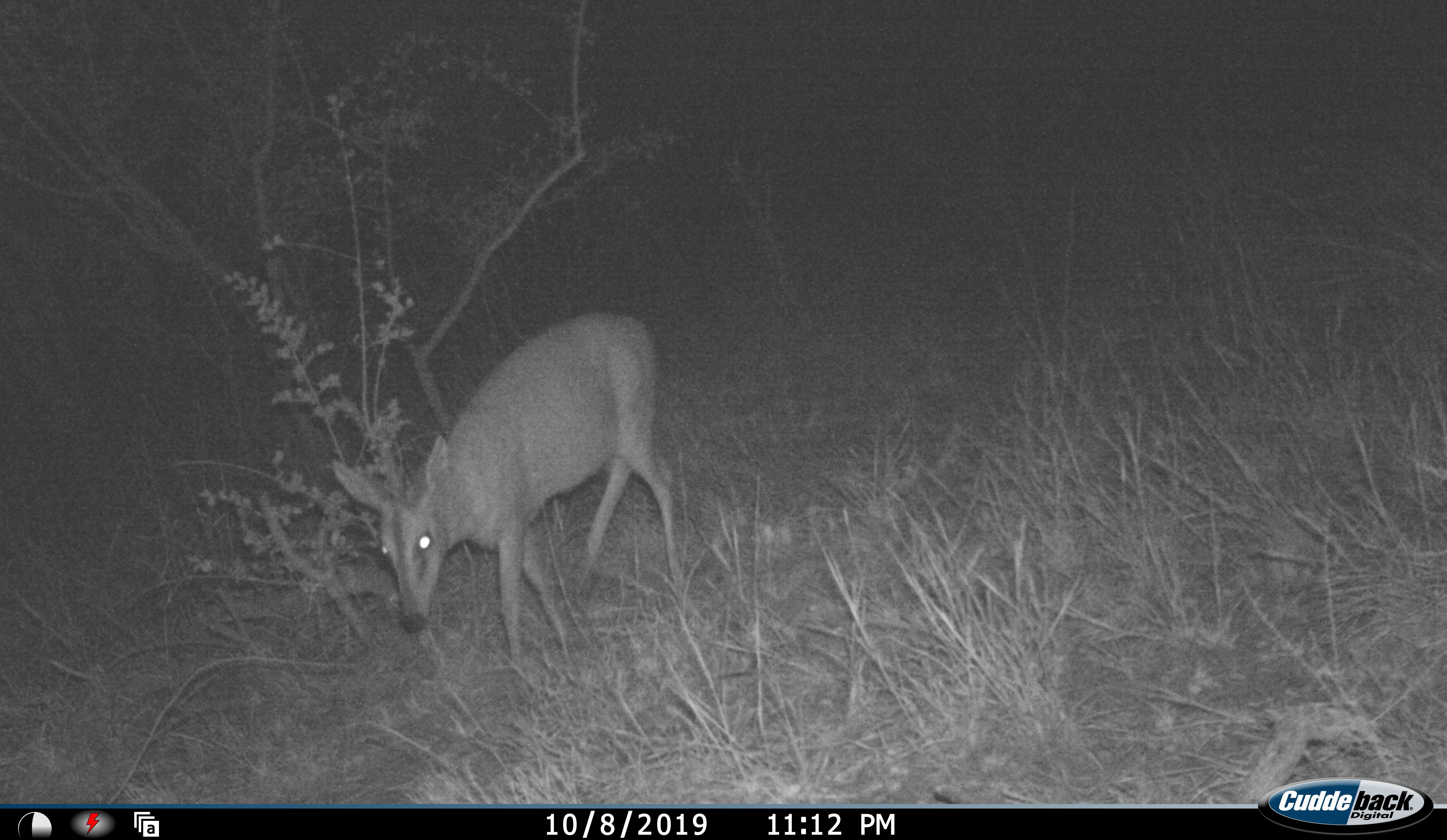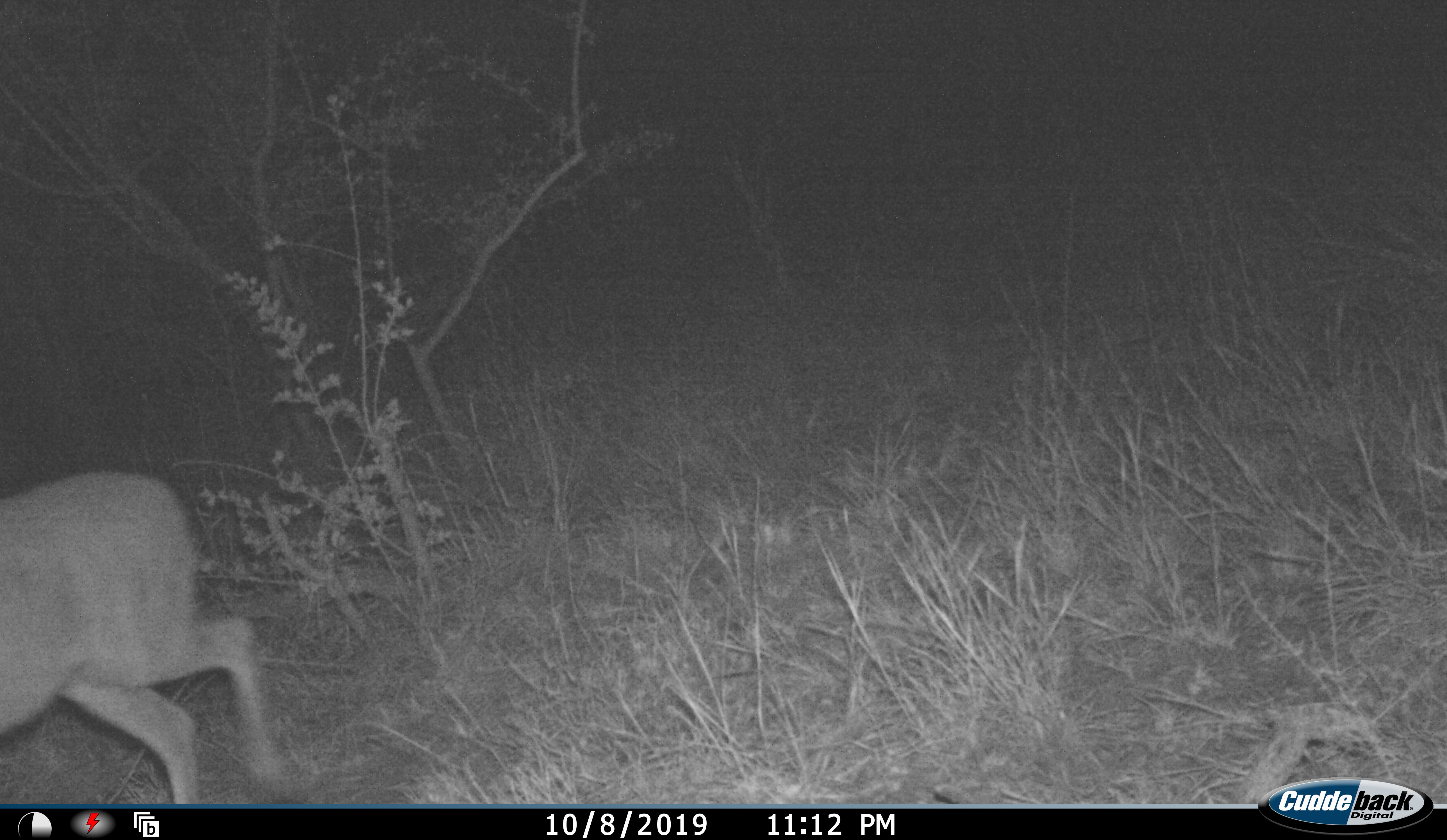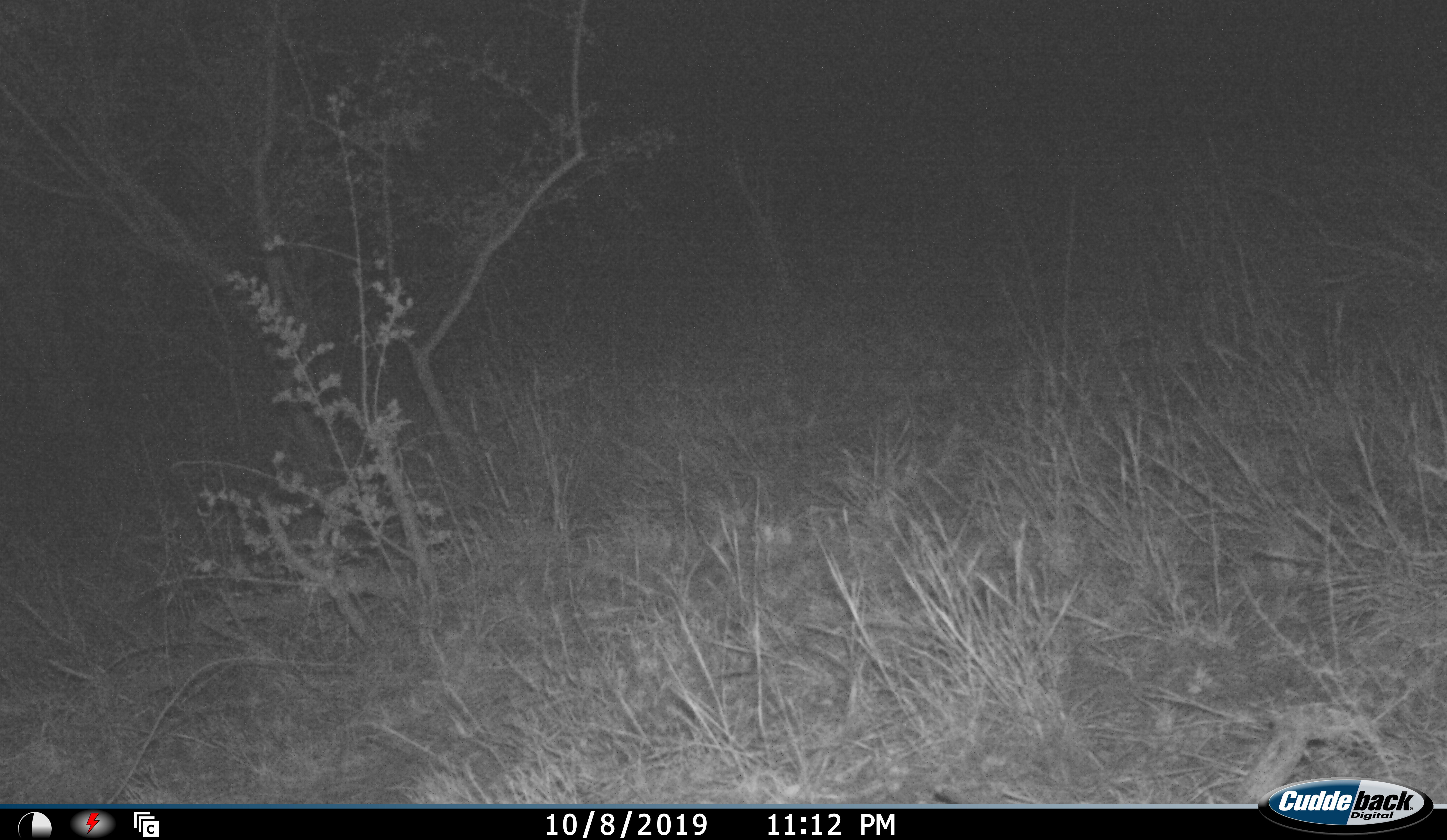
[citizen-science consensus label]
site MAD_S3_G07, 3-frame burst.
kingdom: Animalia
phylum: Chordata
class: Mammalia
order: Artiodactyla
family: Bovidae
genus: Sylvicapra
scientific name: Sylvicapra grimmia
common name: common duiker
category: duikercommongrey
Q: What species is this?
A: Duikercommongrey (common duiker) (Sylvicapra grimmia).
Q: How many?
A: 1.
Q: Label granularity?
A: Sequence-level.